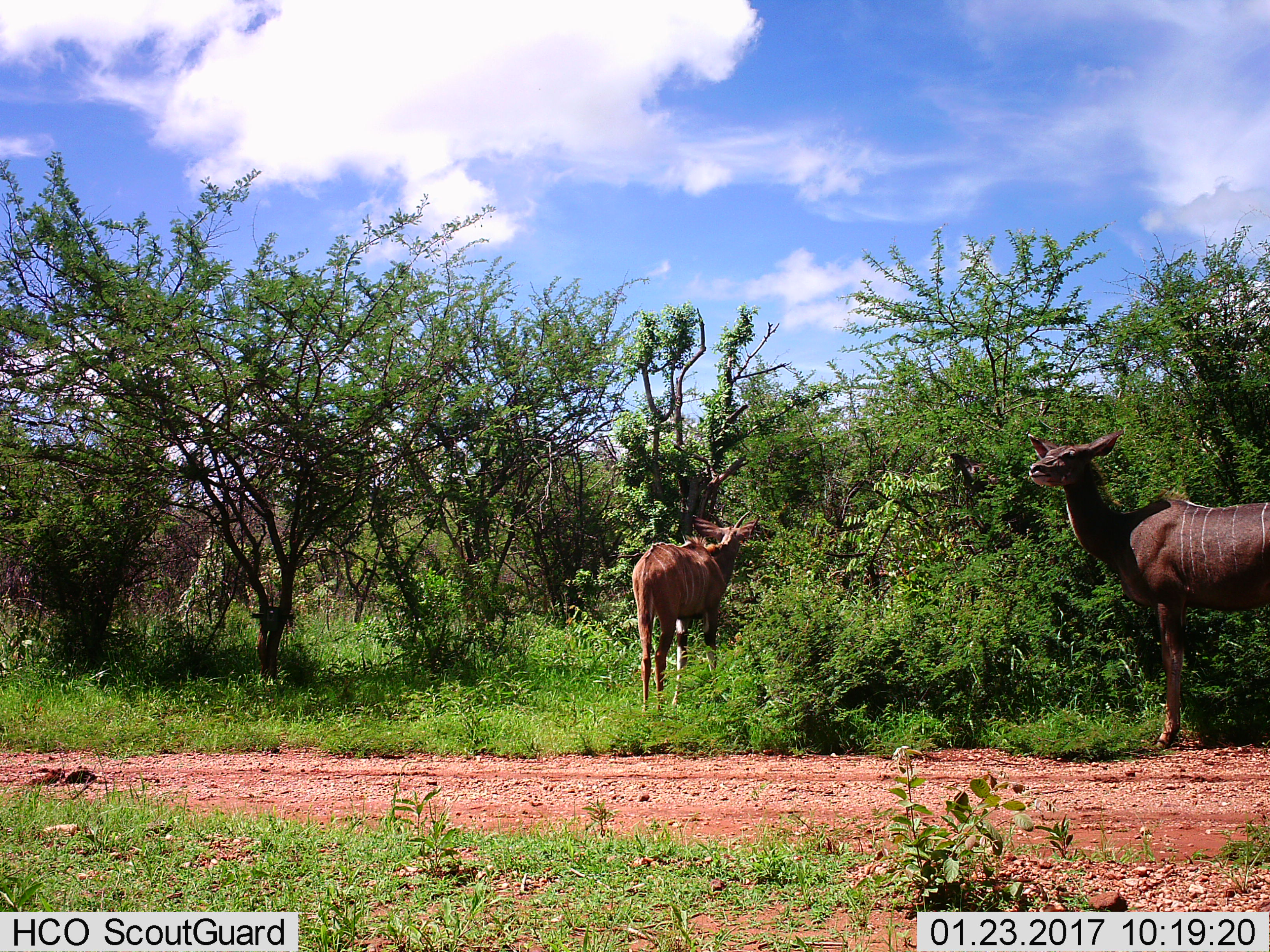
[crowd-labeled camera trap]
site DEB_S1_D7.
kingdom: Animalia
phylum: Chordata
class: Mammalia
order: Artiodactyla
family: Bovidae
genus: Tragelaphus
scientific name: Tragelaphus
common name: kudu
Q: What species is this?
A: Kudu (Tragelaphus).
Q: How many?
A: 2.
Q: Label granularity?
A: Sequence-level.